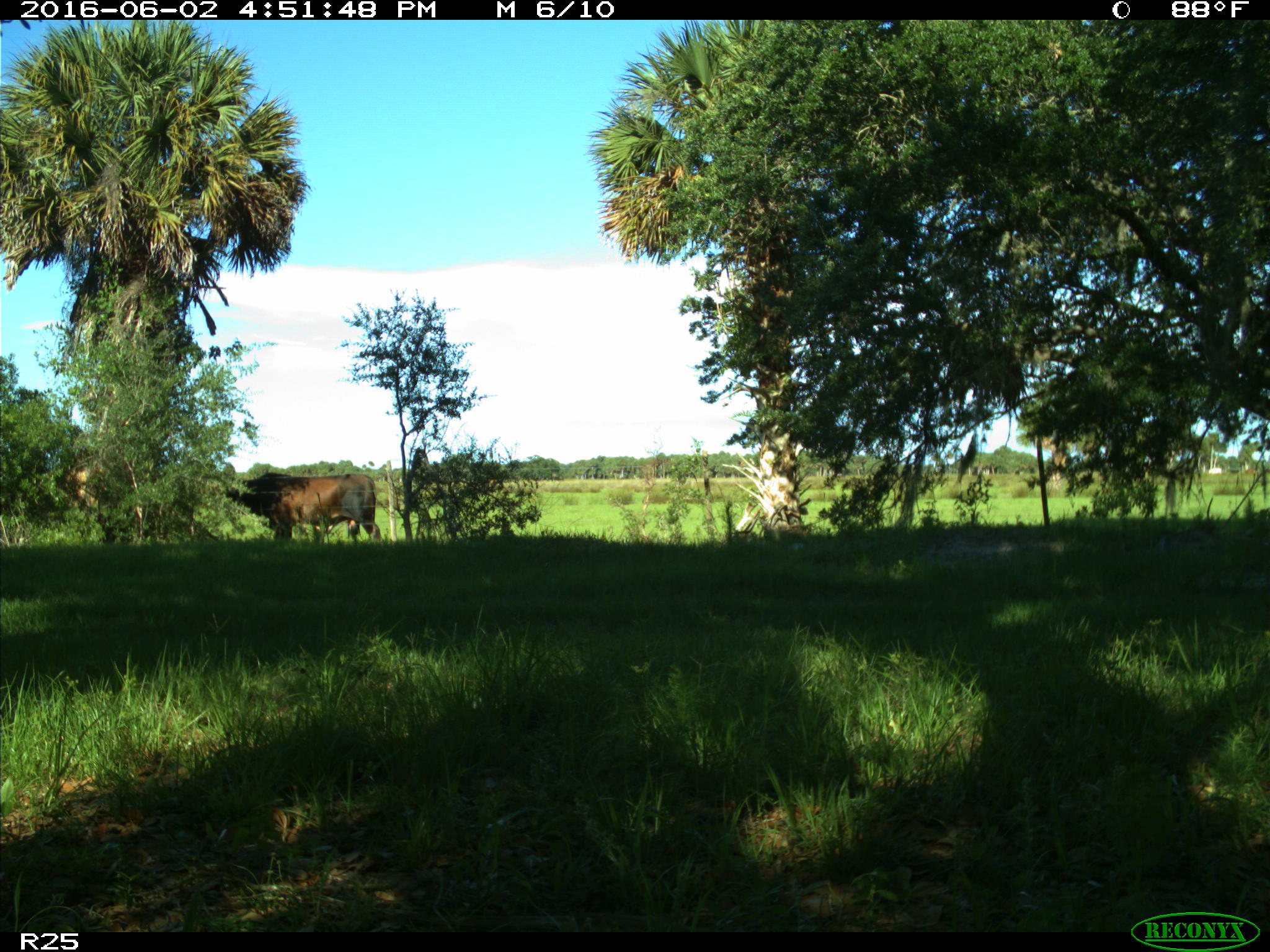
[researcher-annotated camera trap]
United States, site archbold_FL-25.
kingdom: Animalia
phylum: Chordata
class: Mammalia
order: Artiodactyla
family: Bovidae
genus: Bos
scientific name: Bos taurus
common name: domestic cow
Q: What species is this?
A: Bos taurus (domestic cow).